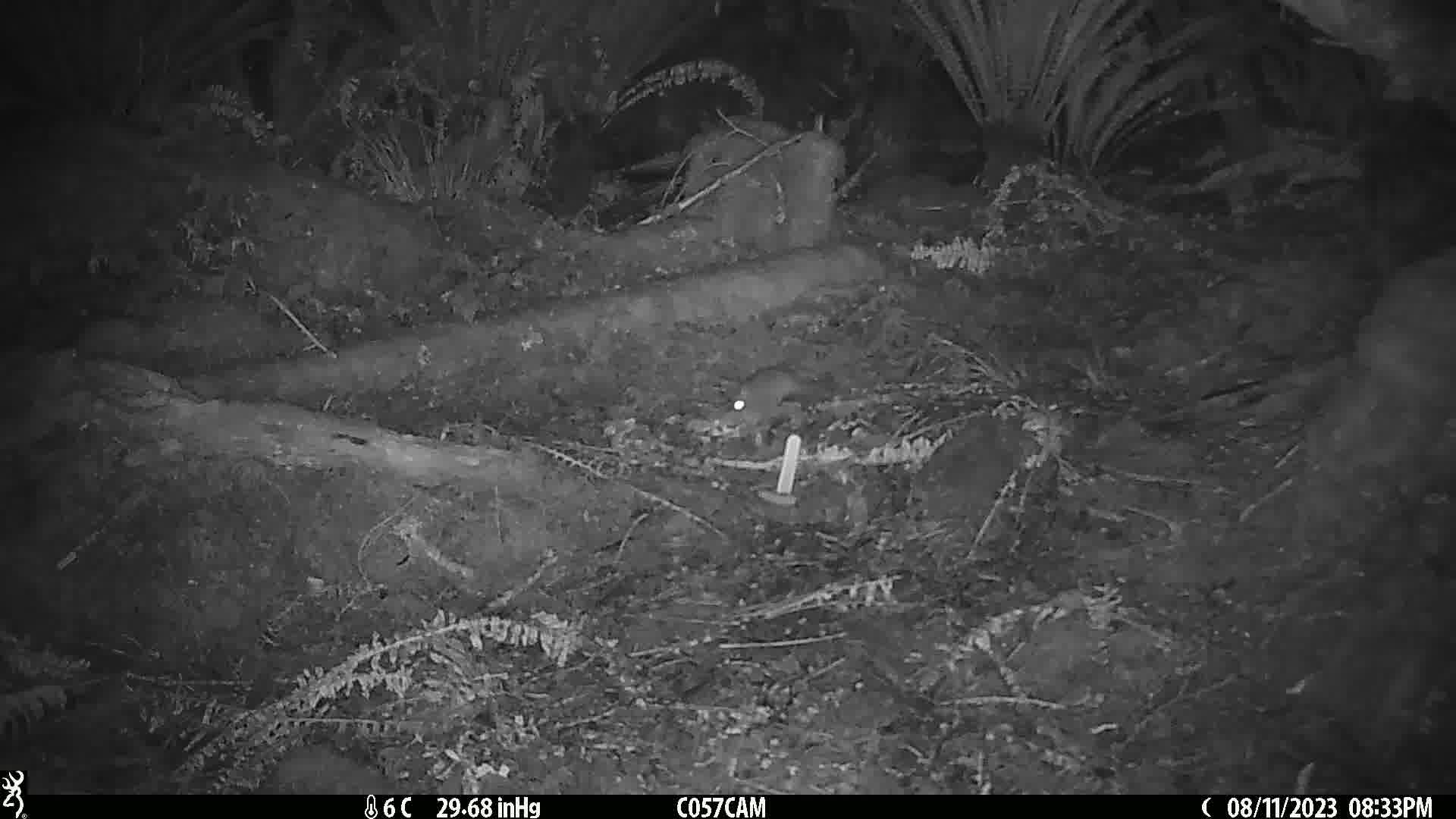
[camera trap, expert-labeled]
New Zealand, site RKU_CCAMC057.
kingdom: Animalia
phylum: Chordata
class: Mammalia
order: Rodentia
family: Muridae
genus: Rattus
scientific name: Rattus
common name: rat